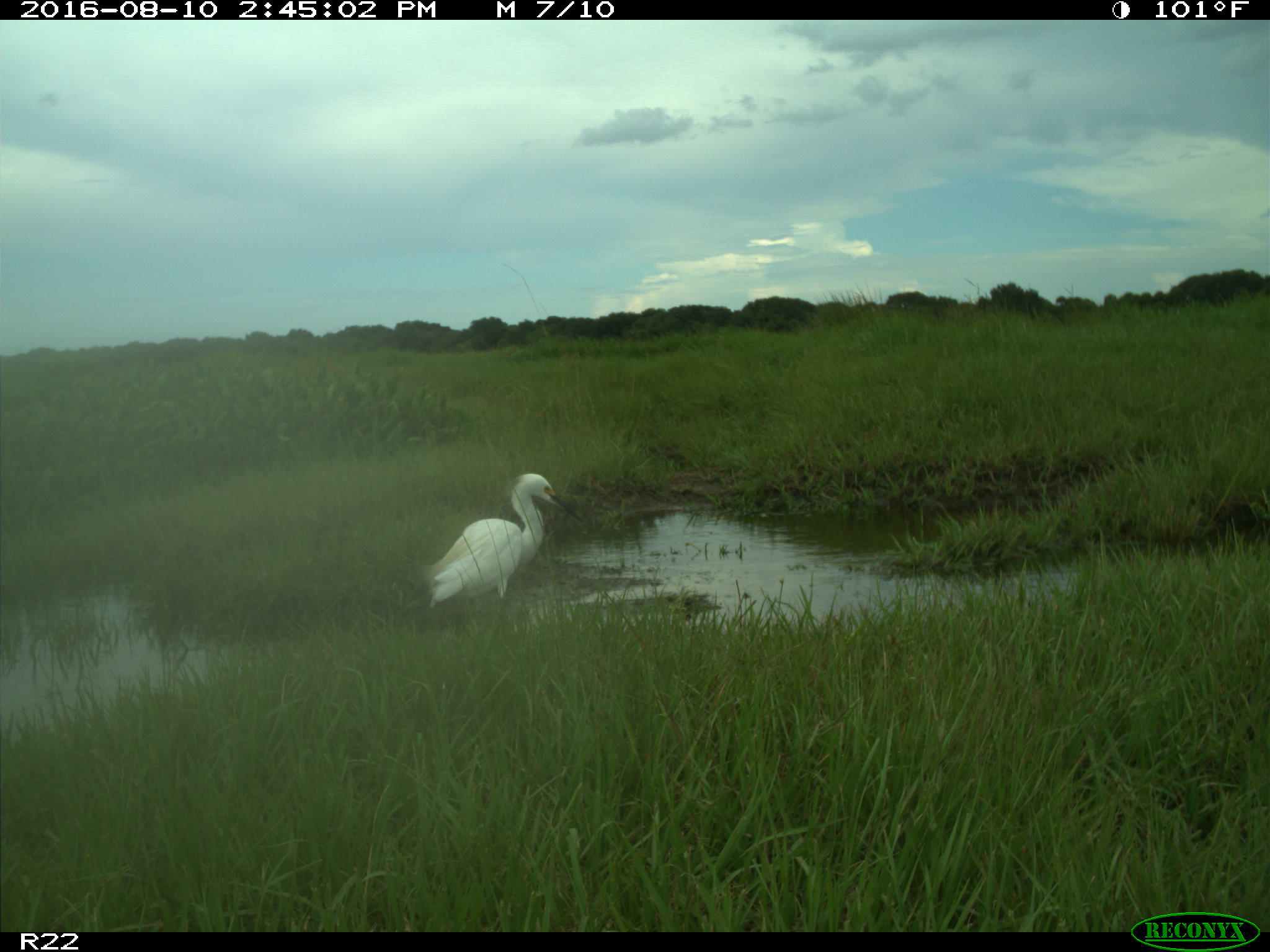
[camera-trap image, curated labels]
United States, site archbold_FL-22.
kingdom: Animalia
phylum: Chordata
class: Aves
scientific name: Aves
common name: birds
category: unidentified bird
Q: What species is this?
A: Unidentified bird (birds) (Aves).